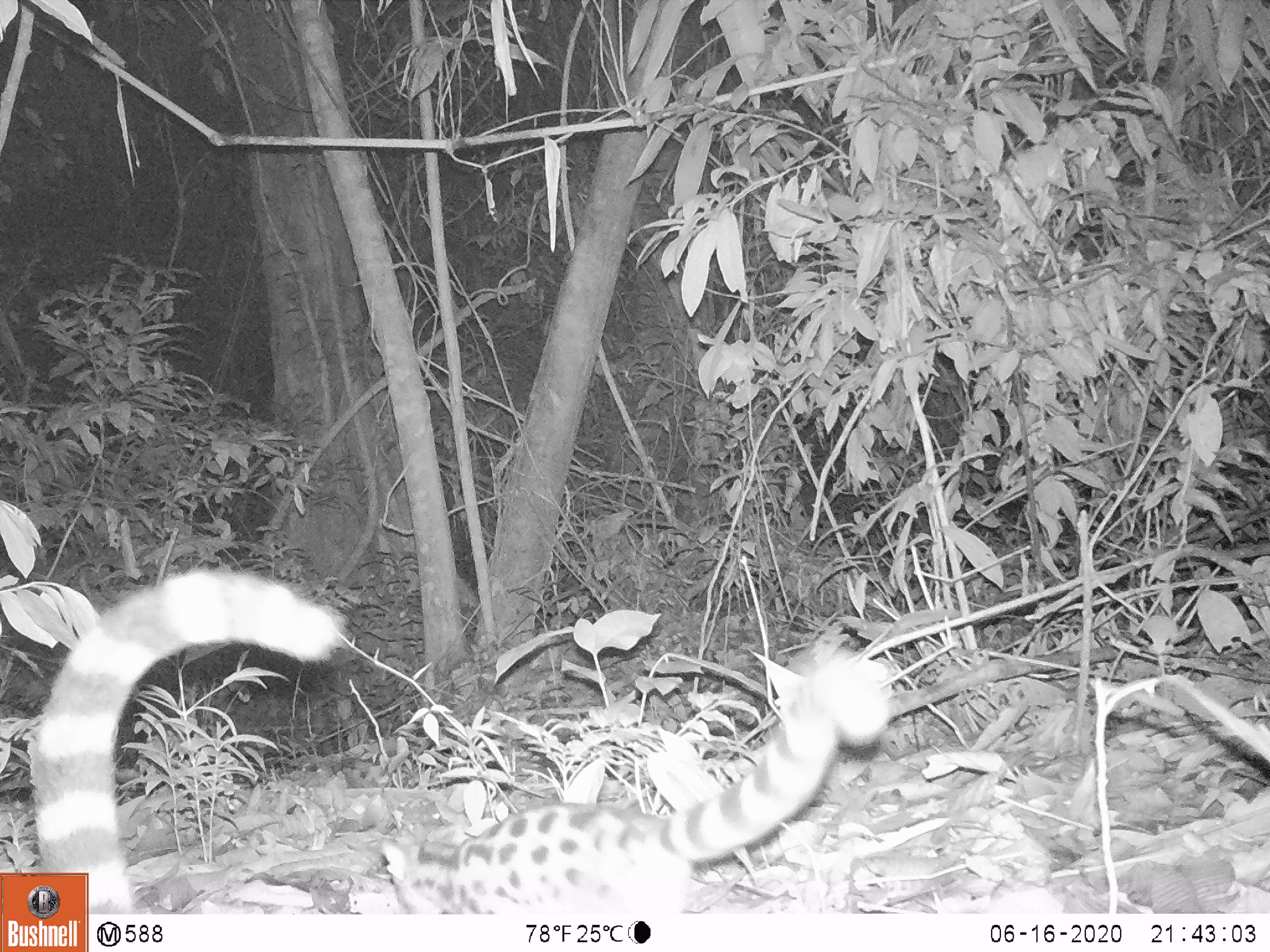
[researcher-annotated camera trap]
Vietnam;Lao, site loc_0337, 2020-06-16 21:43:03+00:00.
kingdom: Animalia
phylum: Chordata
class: Mammalia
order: Carnivora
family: Prionodontidae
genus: Prionodon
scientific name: Prionodon pardicolor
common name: spotted linsang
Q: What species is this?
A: Spotted linsang (Prionodon pardicolor).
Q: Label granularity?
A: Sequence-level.